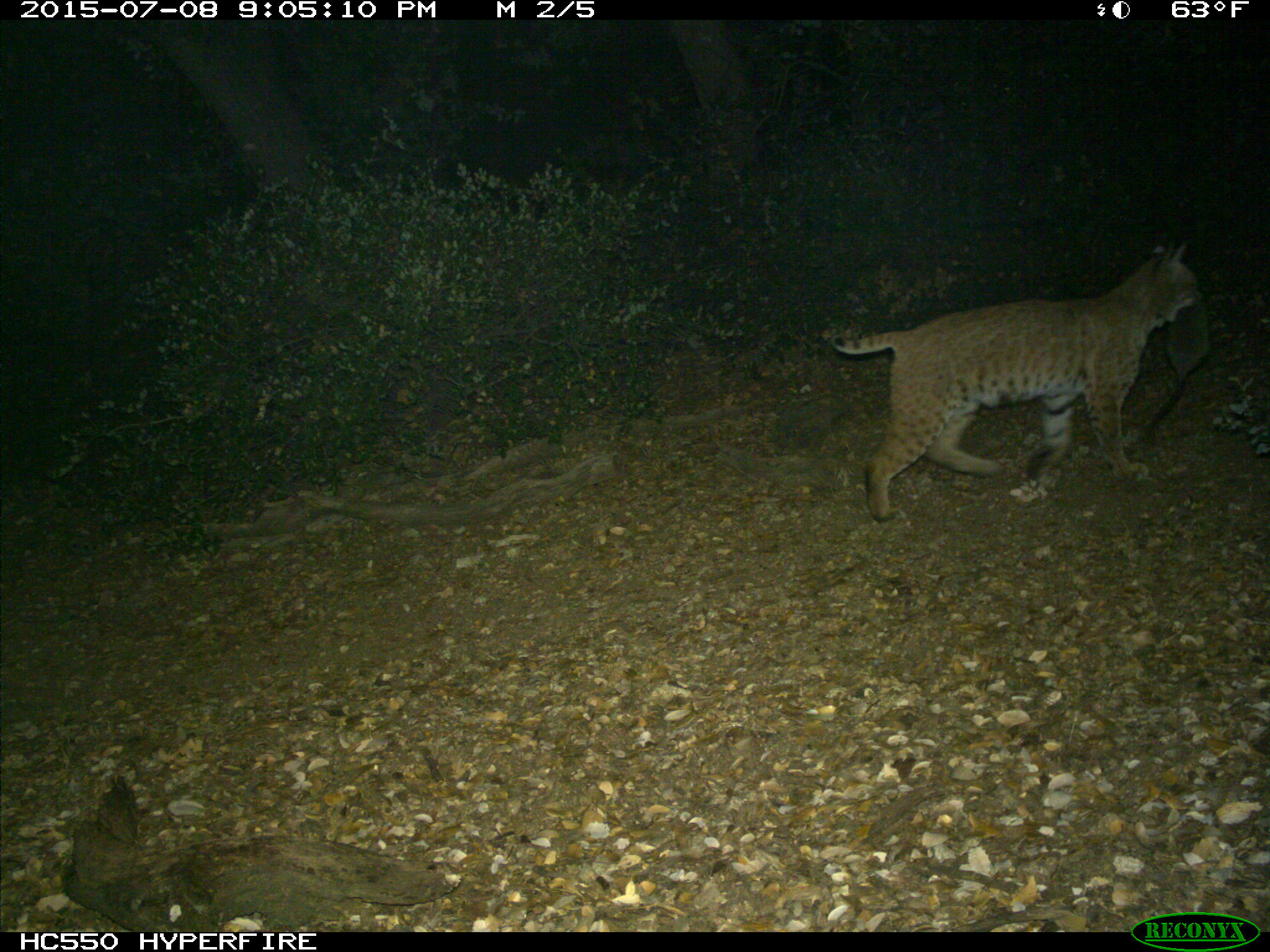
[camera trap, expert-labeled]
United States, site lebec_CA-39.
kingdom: Animalia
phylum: Chordata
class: Mammalia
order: Carnivora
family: Felidae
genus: Lynx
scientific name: Lynx rufus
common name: bobcat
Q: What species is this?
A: Lynx rufus (bobcat).